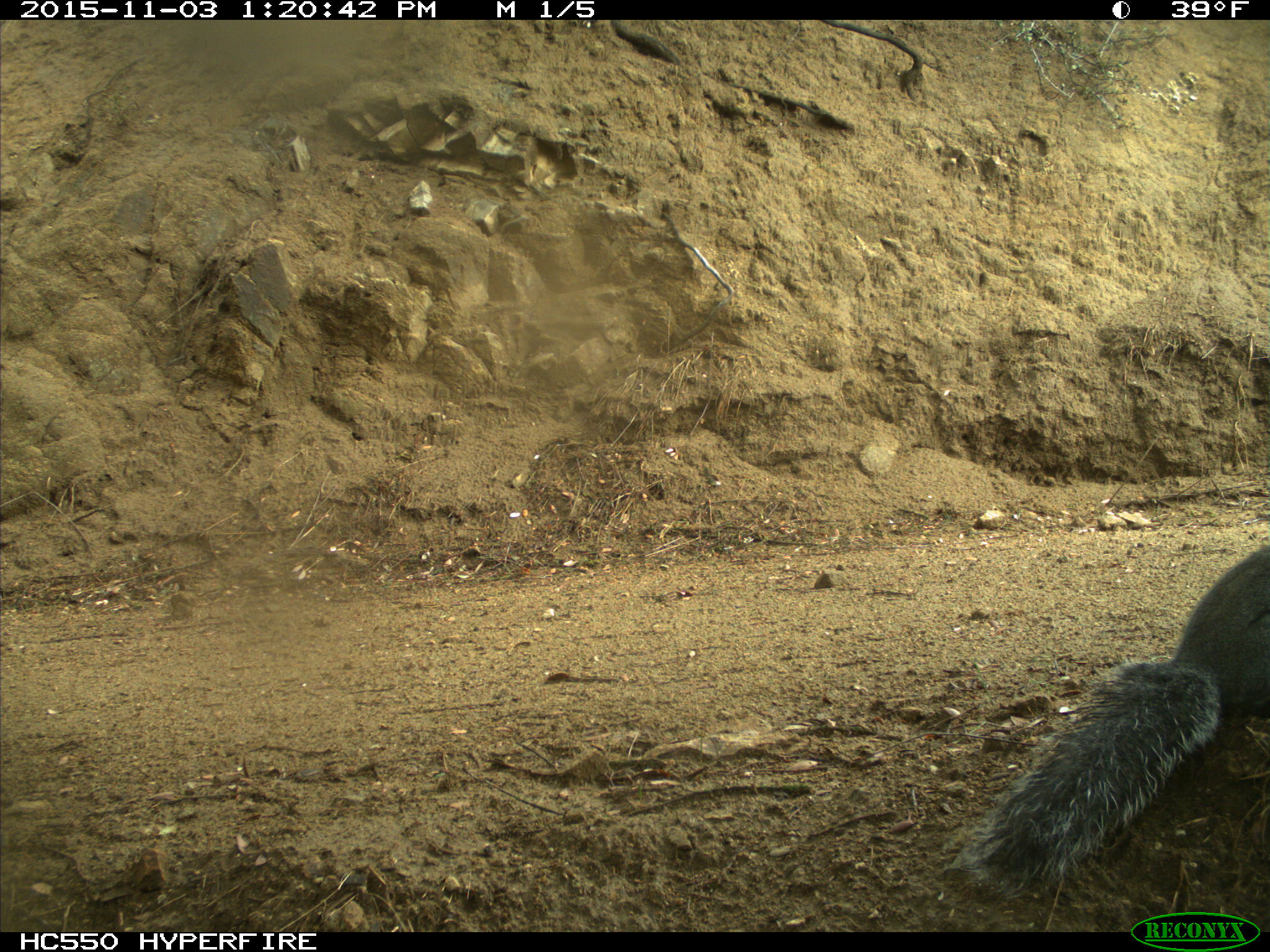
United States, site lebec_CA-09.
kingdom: Animalia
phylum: Chordata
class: Mammalia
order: Rodentia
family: Sciuridae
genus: Sciurus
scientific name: Sciurus carolinensis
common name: eastern gray squirrel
Sciurus carolinensis (eastern gray squirrel).